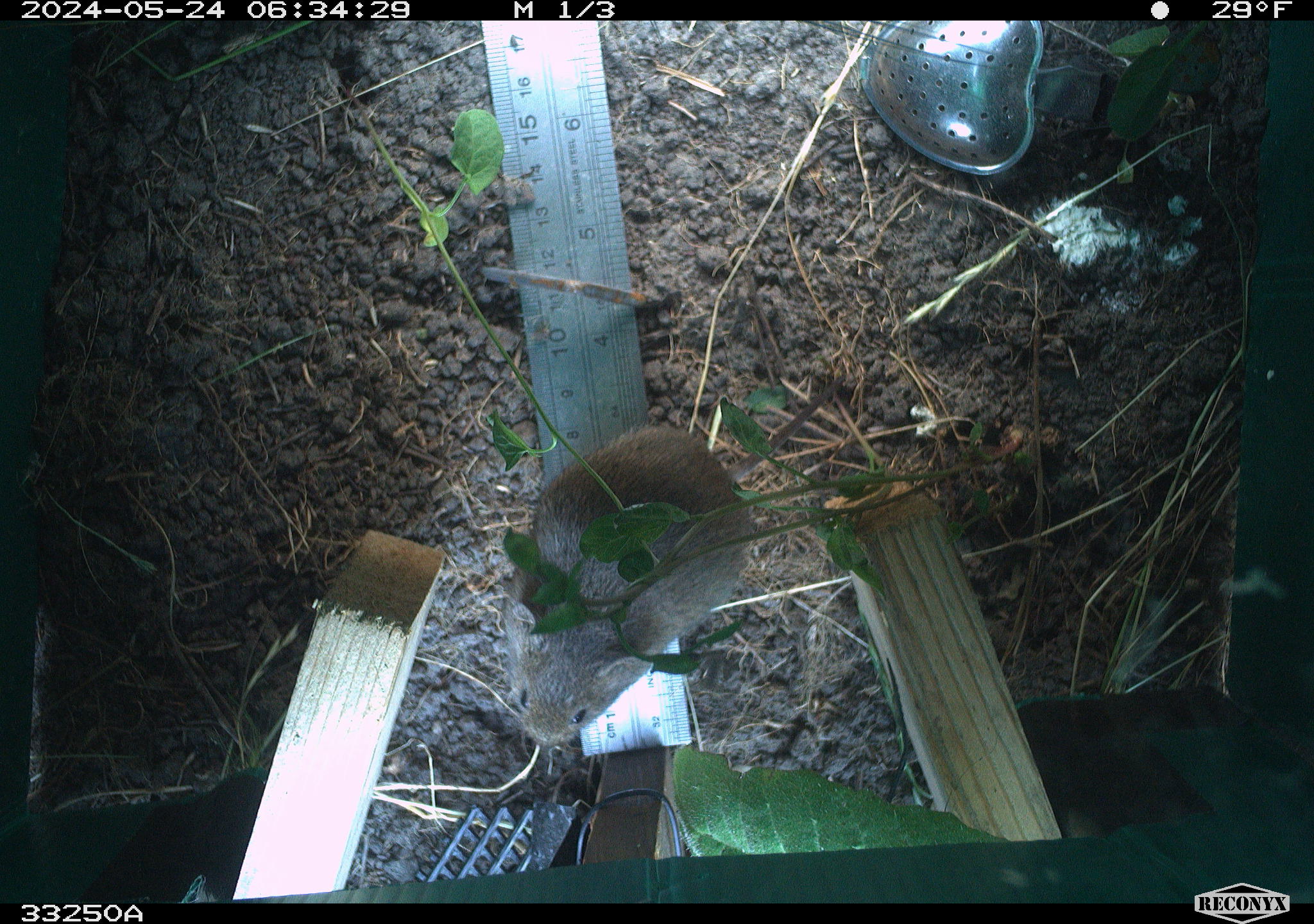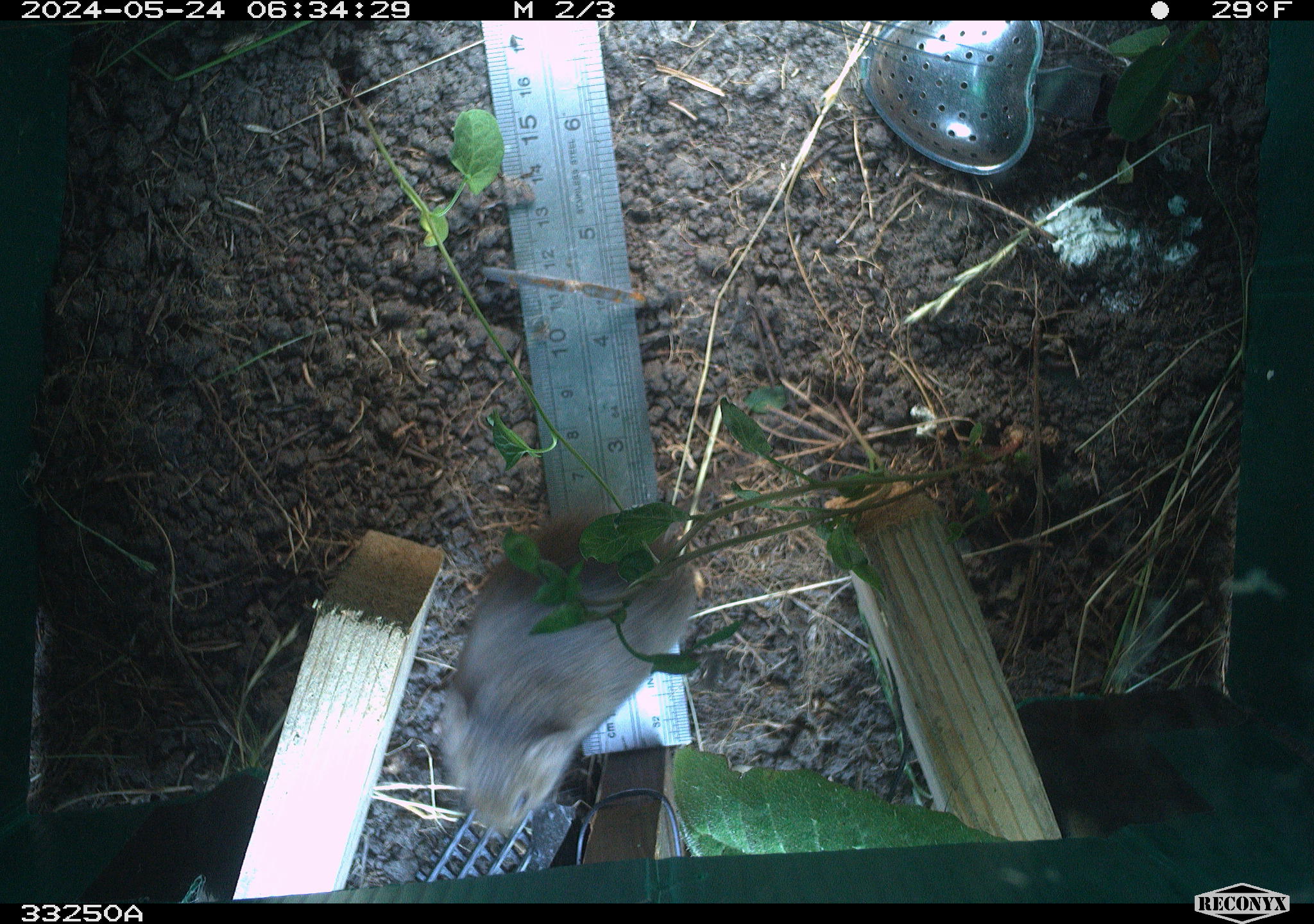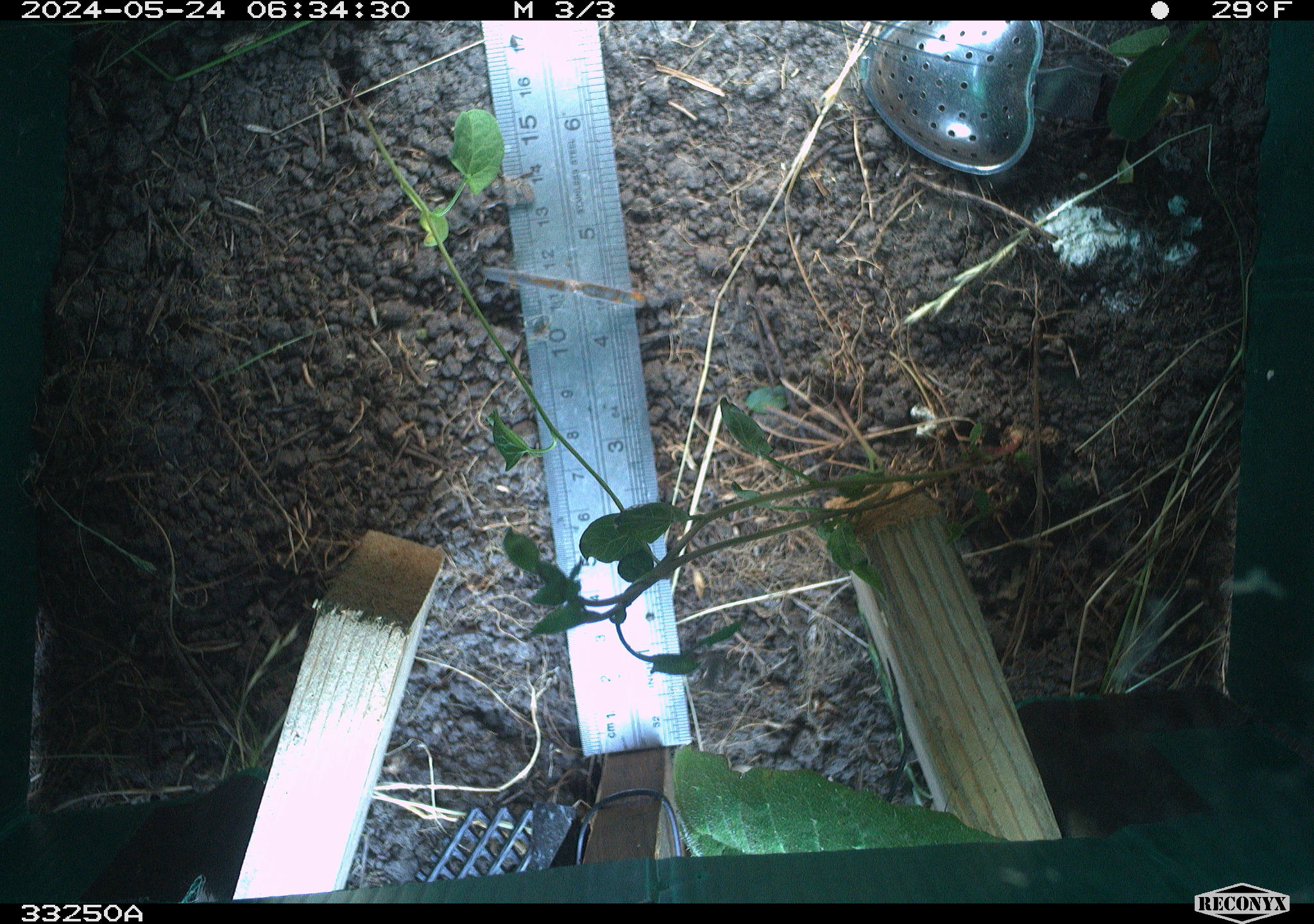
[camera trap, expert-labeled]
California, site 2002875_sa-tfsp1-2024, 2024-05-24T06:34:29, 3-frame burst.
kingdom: Animalia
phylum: Chordata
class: Mammalia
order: Rodentia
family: Cricetidae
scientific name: Arvicolinae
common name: voles, lemmings, and muskrats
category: arvicolinae subfamily